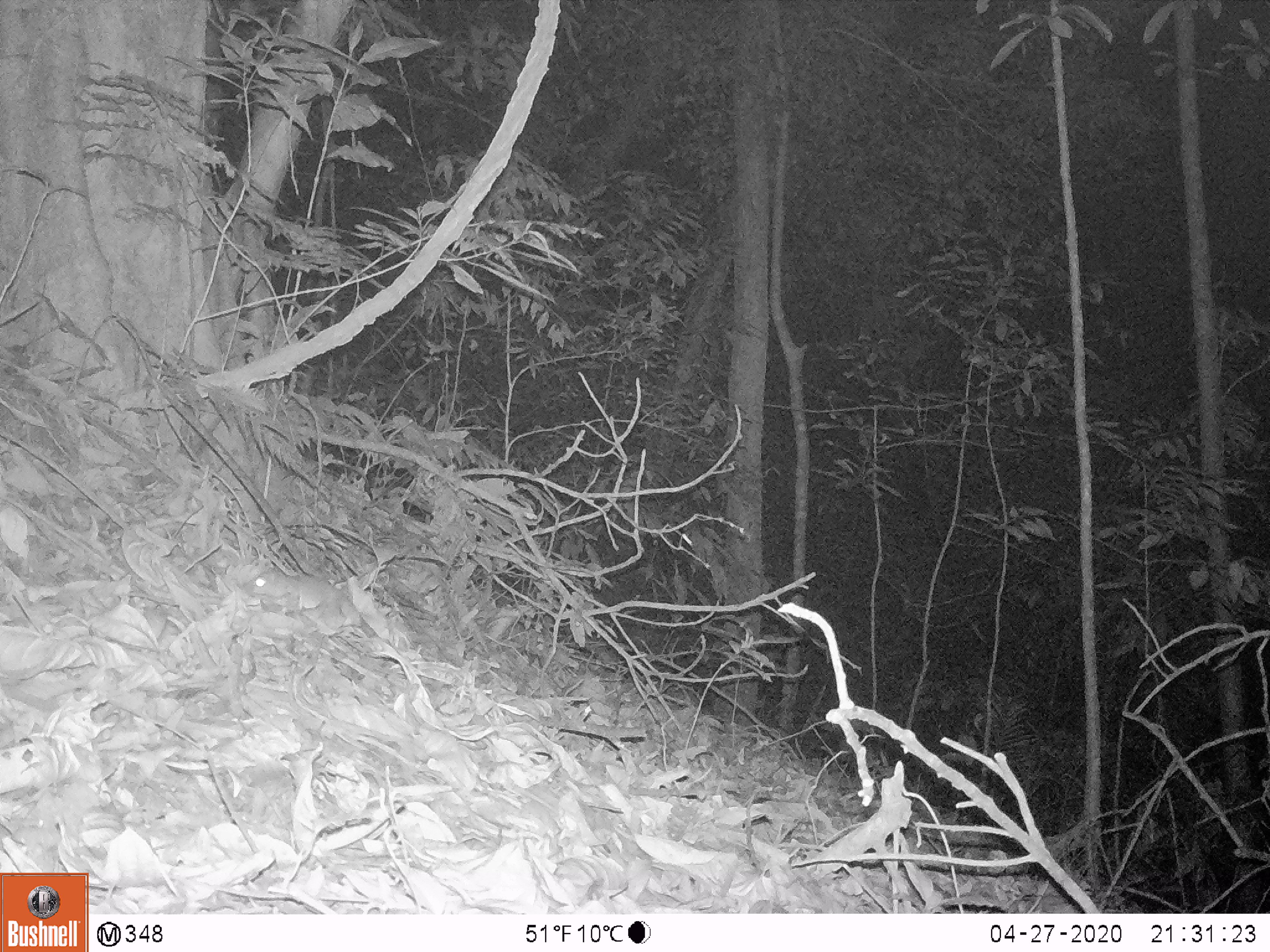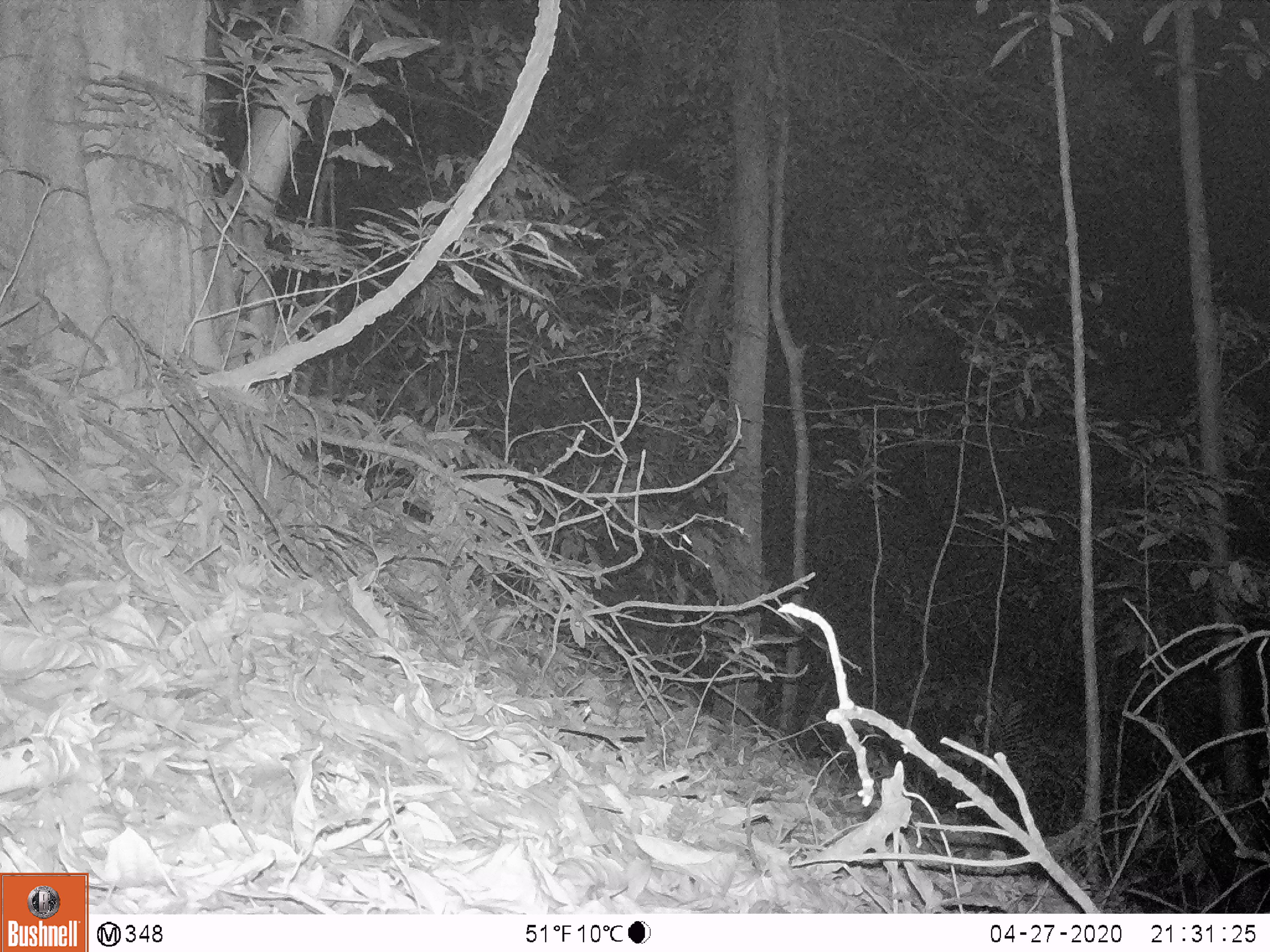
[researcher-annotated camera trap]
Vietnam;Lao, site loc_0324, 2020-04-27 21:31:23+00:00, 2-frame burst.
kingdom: Animalia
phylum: Chordata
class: Mammalia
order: Rodentia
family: Muridae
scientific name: Muridae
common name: old-world mice and rats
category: unidentified murid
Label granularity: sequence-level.